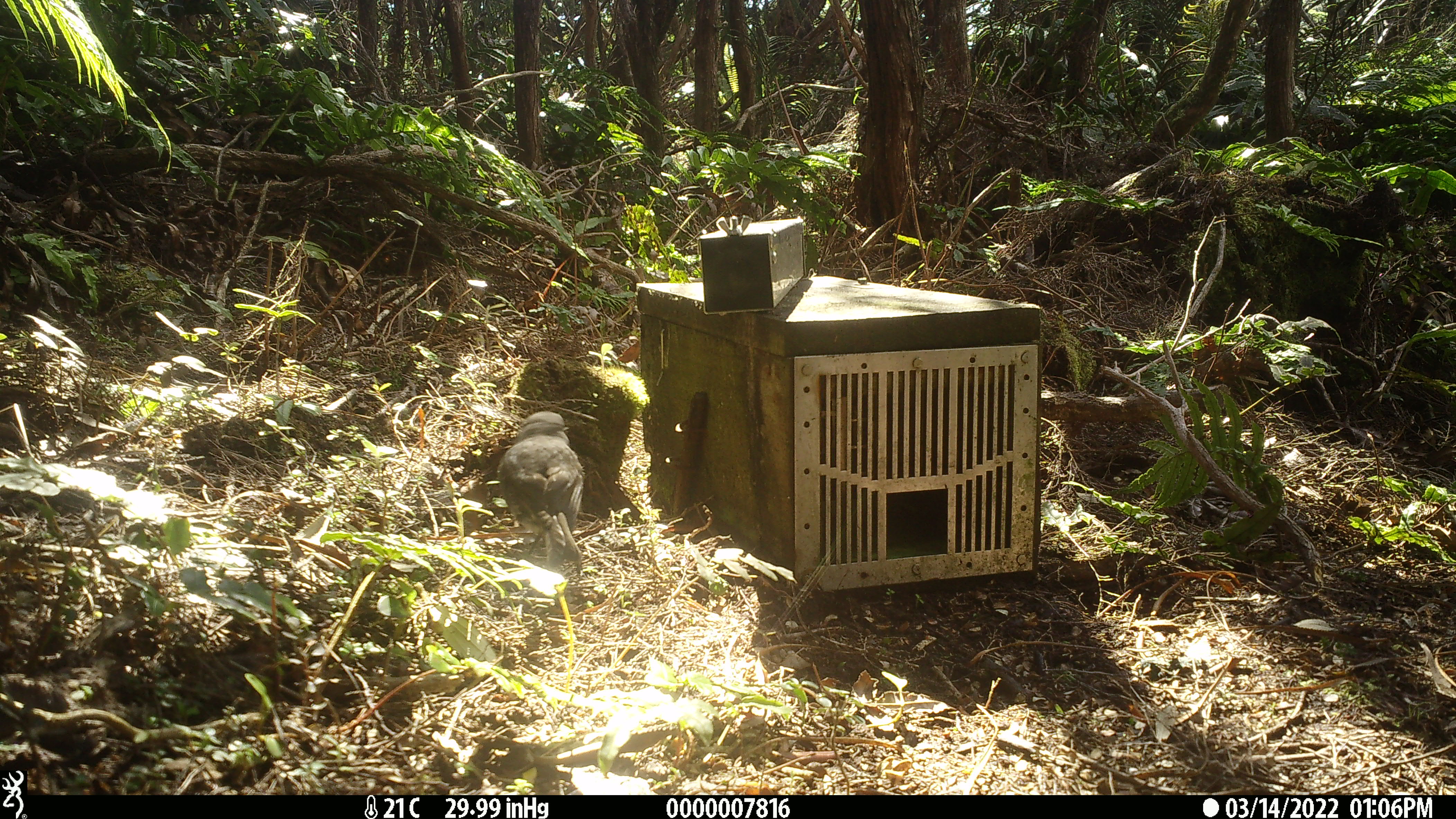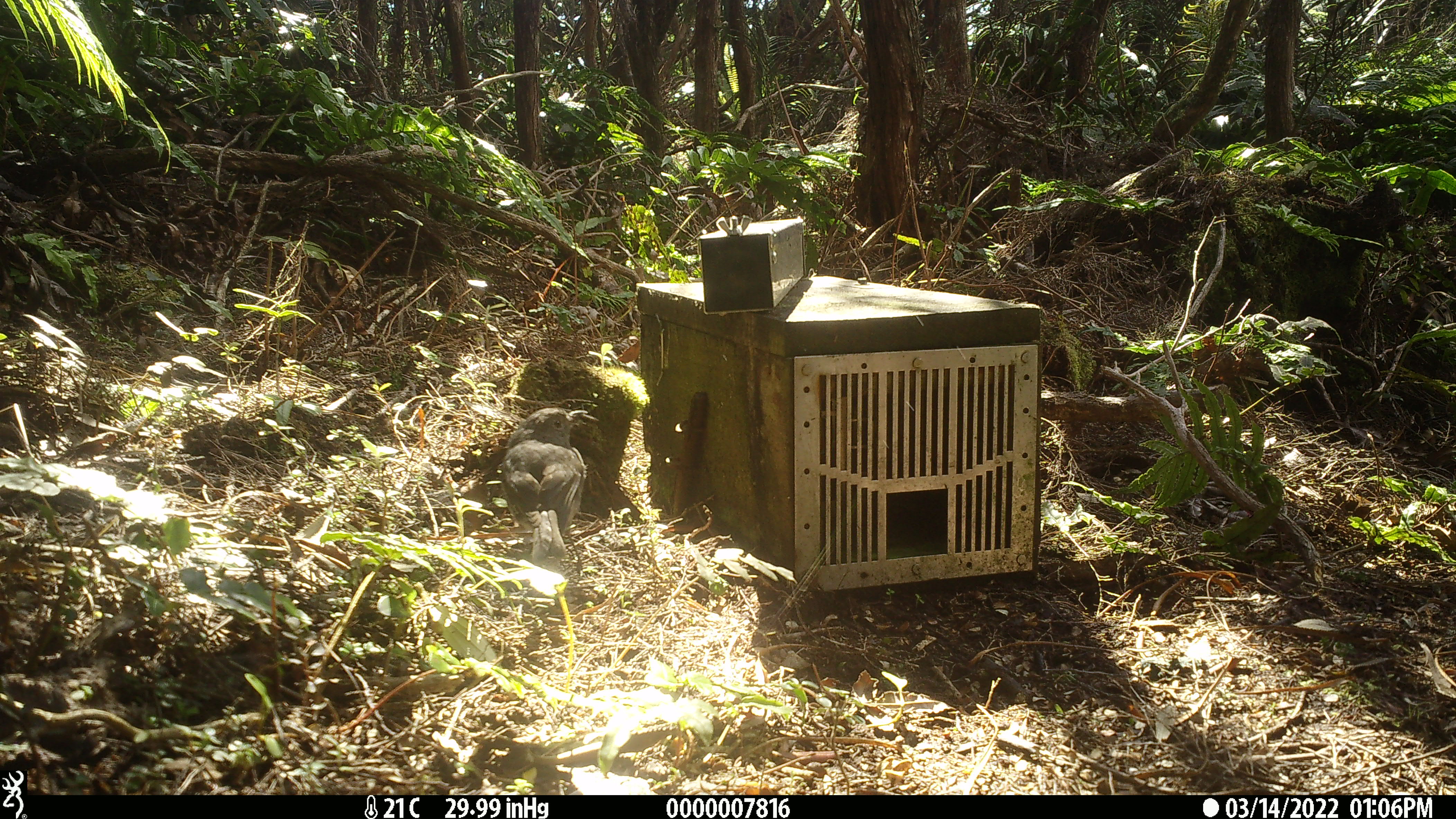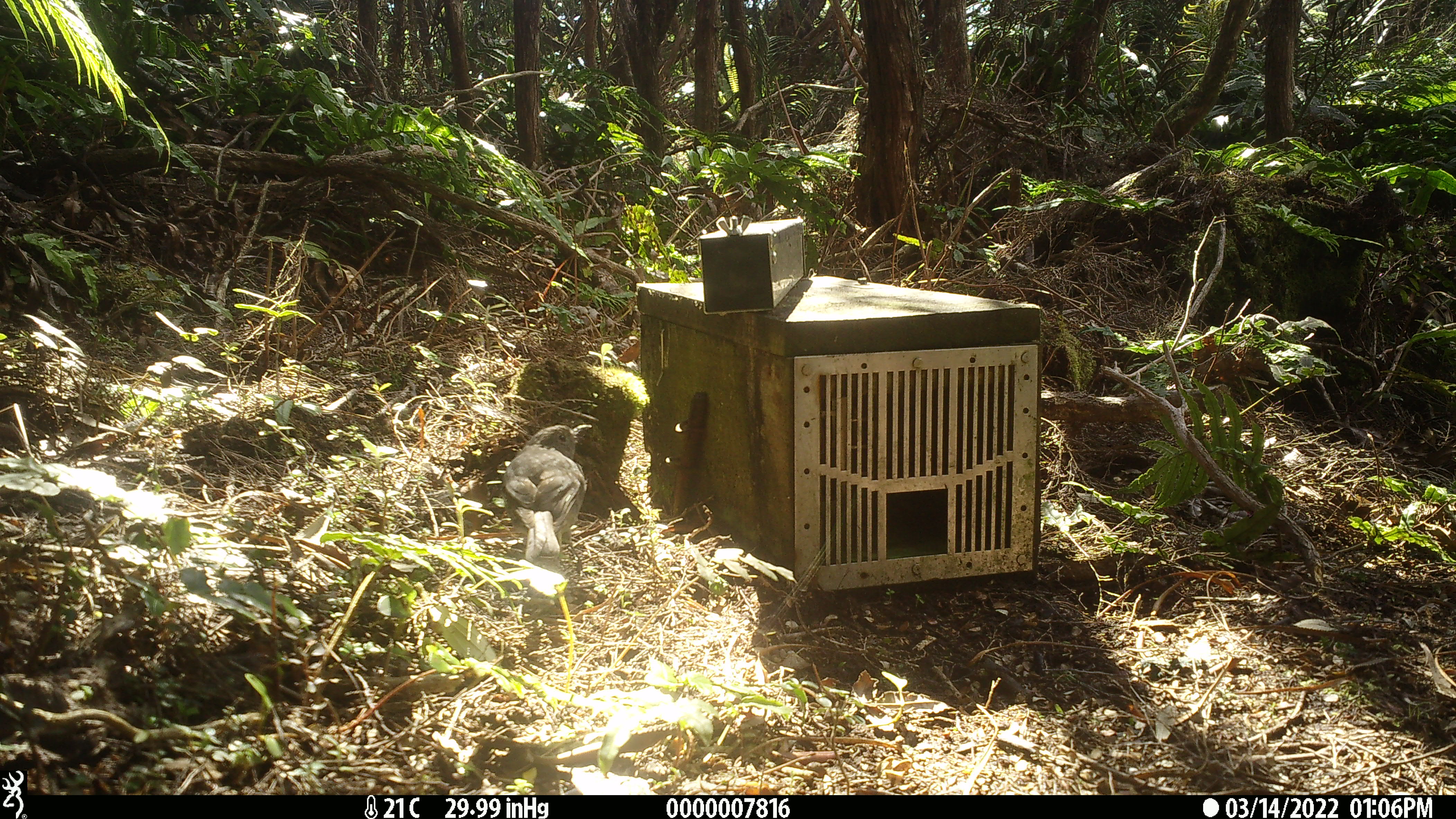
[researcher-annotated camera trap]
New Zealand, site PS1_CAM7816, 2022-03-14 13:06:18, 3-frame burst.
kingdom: Animalia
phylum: Chordata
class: Aves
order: Passeriformes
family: Petroicidae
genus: Petroica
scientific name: Petroica australis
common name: new zealand robin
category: robin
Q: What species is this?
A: Robin (new zealand robin) (Petroica australis).